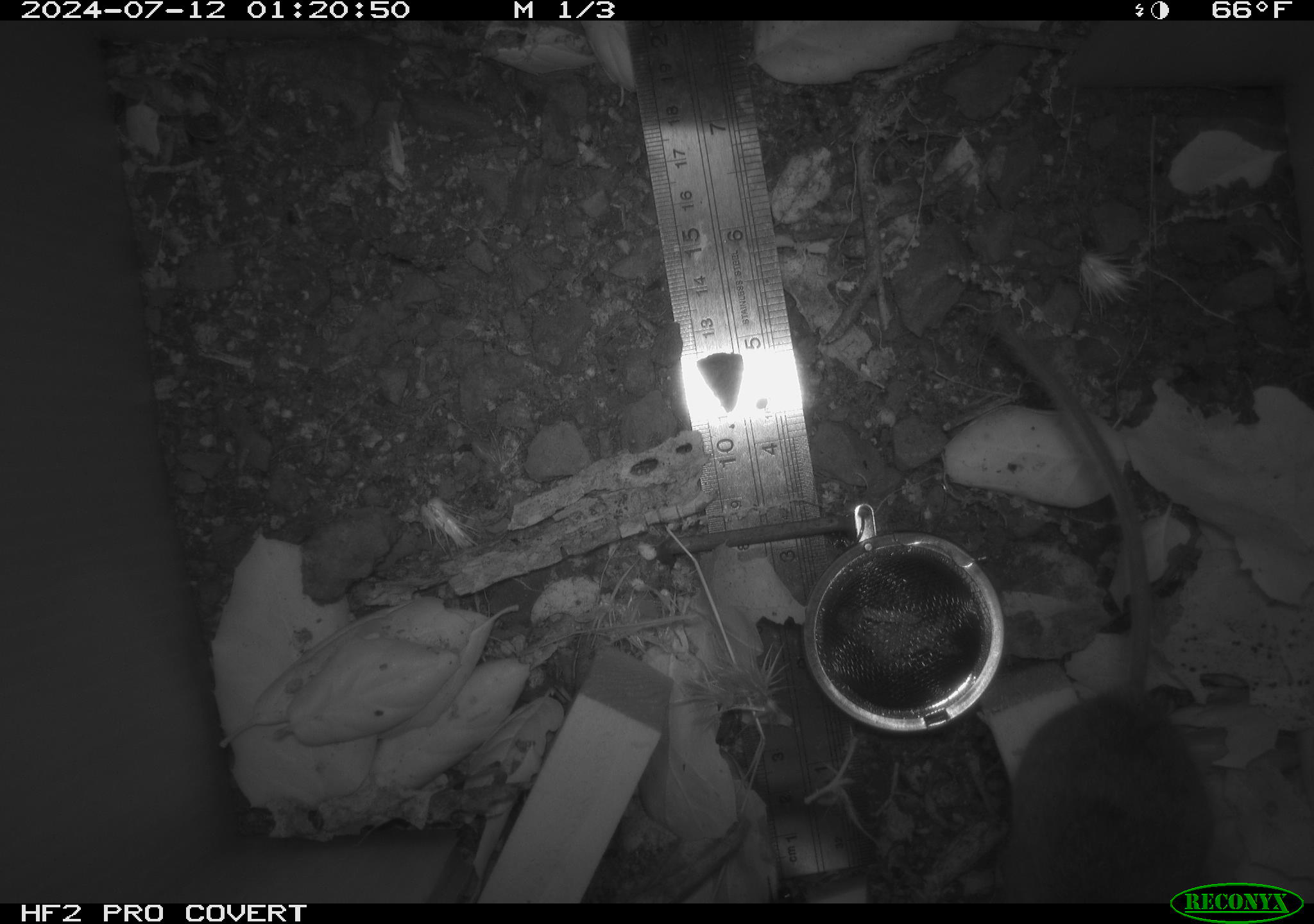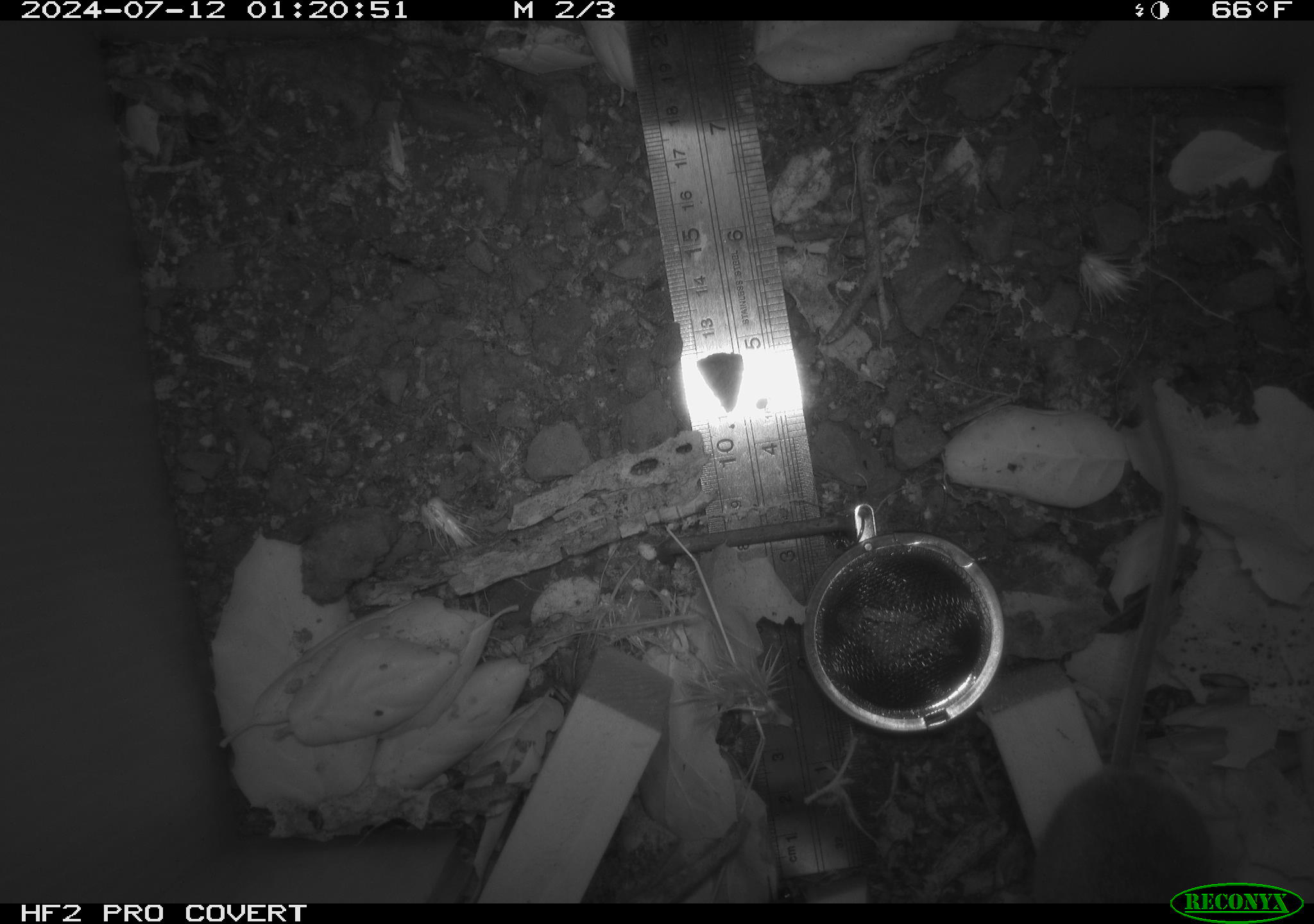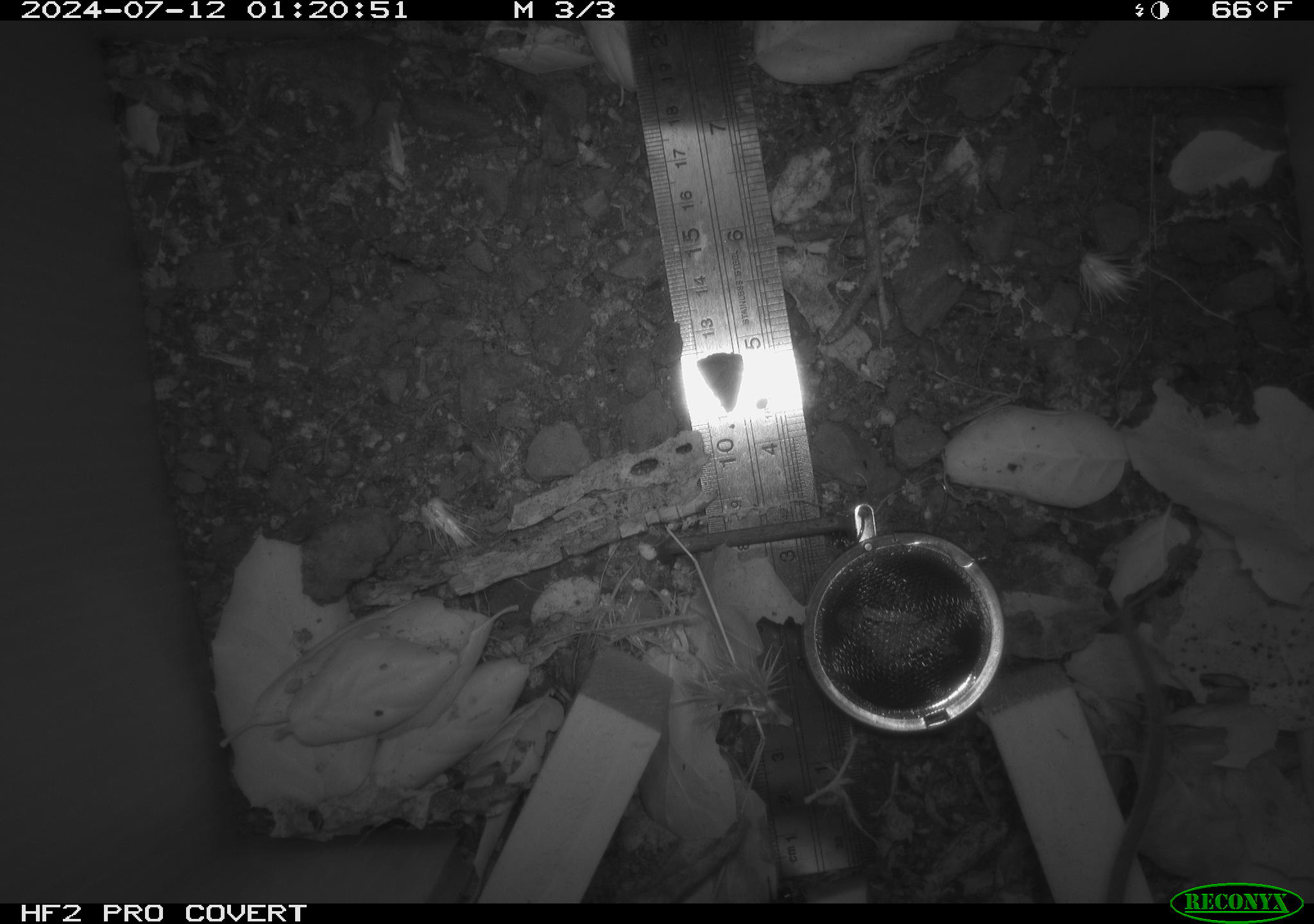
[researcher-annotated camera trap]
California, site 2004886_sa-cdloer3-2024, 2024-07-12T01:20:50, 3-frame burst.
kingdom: Animalia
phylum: Chordata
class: Mammalia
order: Rodentia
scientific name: Rodentia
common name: rodent